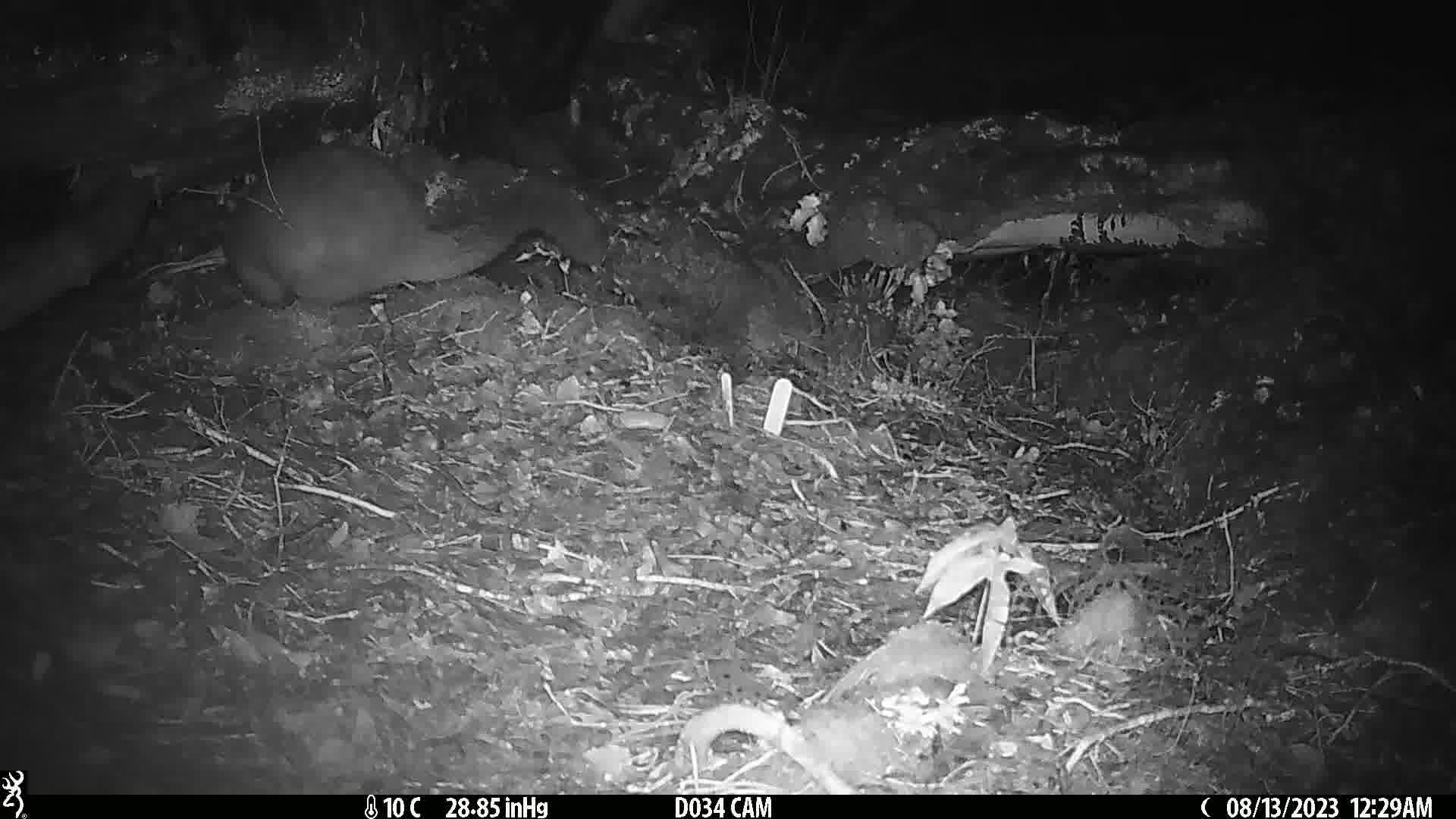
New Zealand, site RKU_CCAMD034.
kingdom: Animalia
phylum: Chordata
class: Mammalia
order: Diprotodontia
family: Phalangeridae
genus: Trichosurus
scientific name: Trichosurus vulpecula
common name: common brushtail possum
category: possum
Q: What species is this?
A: Possum (common brushtail possum) (Trichosurus vulpecula).